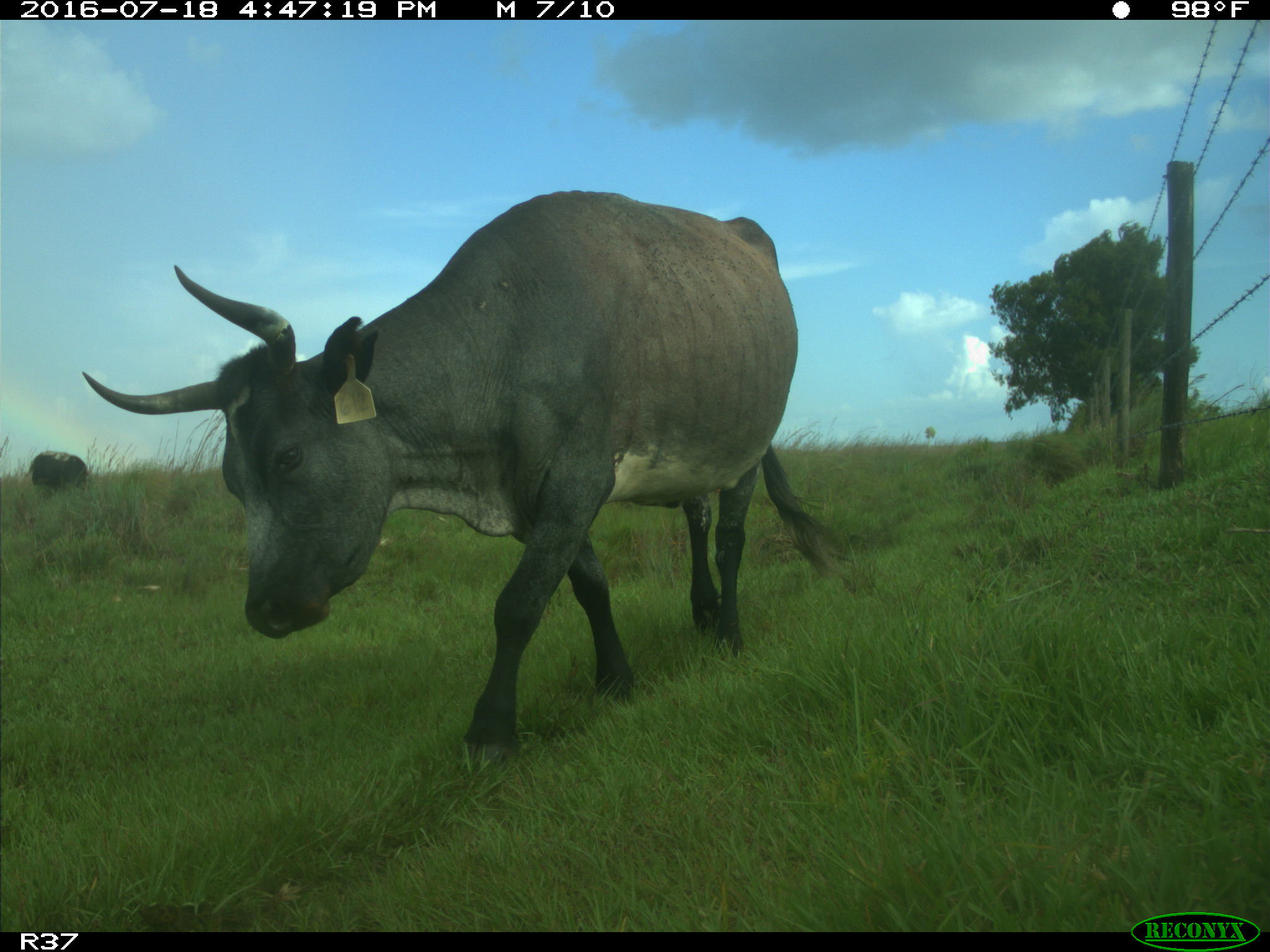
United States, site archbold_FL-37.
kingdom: Animalia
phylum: Chordata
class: Mammalia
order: Artiodactyla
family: Bovidae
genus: Bos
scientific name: Bos taurus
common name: domestic cow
Bos taurus (domestic cow).